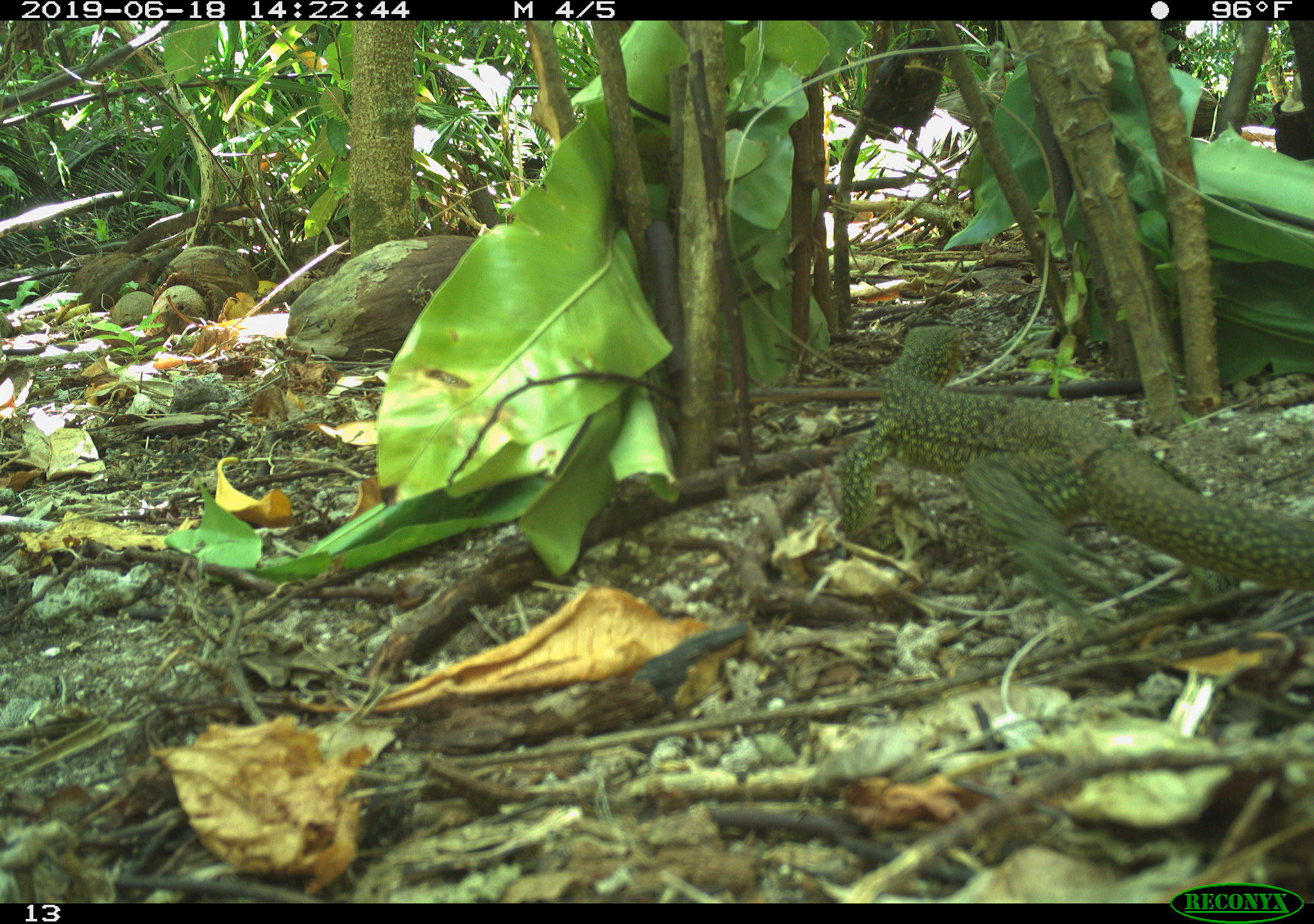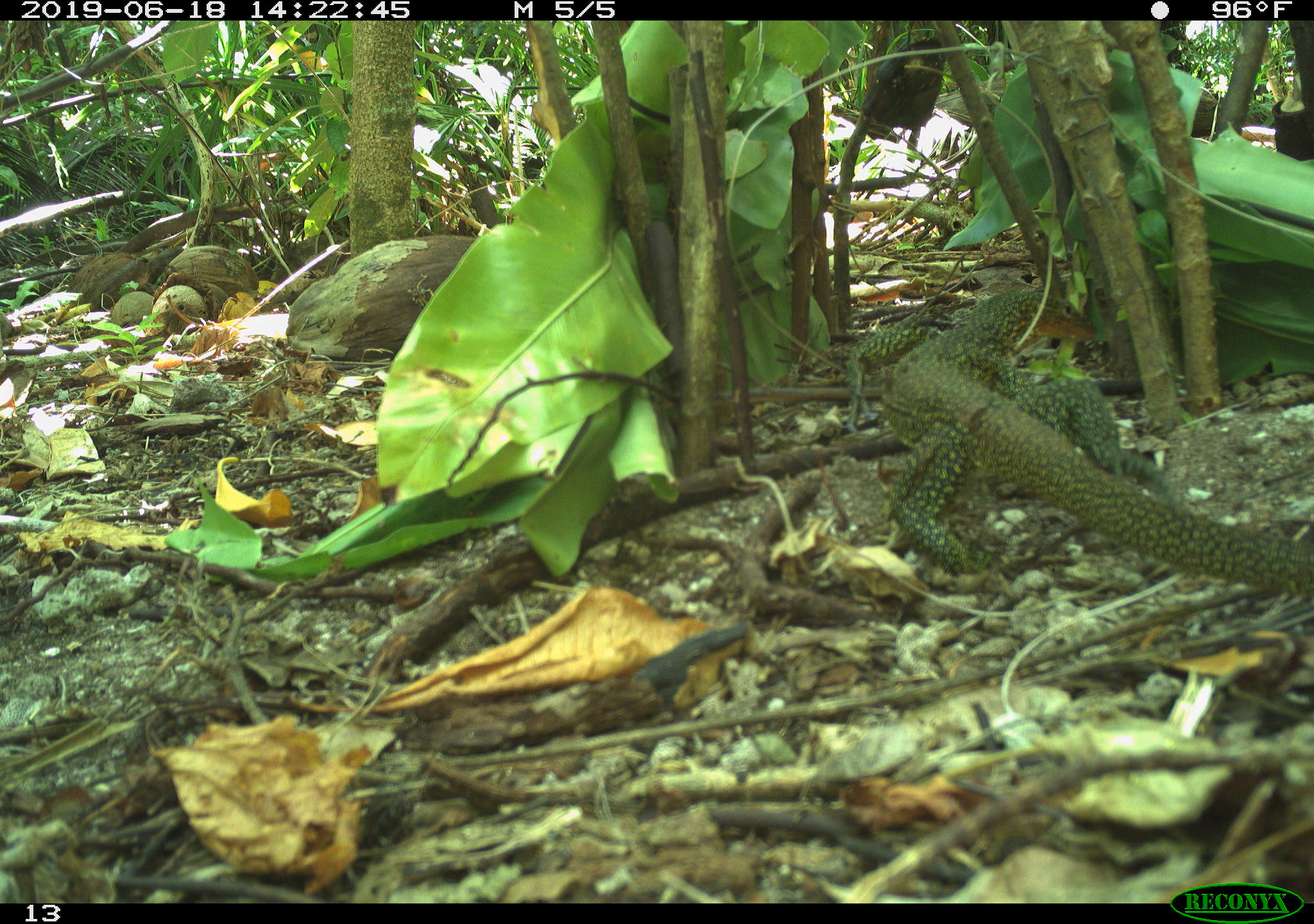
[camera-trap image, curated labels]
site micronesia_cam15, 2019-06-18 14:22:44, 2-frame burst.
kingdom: Animalia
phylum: Chordata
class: Reptilia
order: Squamata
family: Varanidae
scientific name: Varanidae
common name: monitor lizard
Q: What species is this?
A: Monitor lizard (Varanidae).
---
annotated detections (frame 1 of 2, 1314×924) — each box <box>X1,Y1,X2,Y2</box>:
monitor lizard: <box>820,328,1299,631</box>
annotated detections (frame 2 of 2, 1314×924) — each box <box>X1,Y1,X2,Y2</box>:
monitor lizard: <box>890,286,1294,597</box>